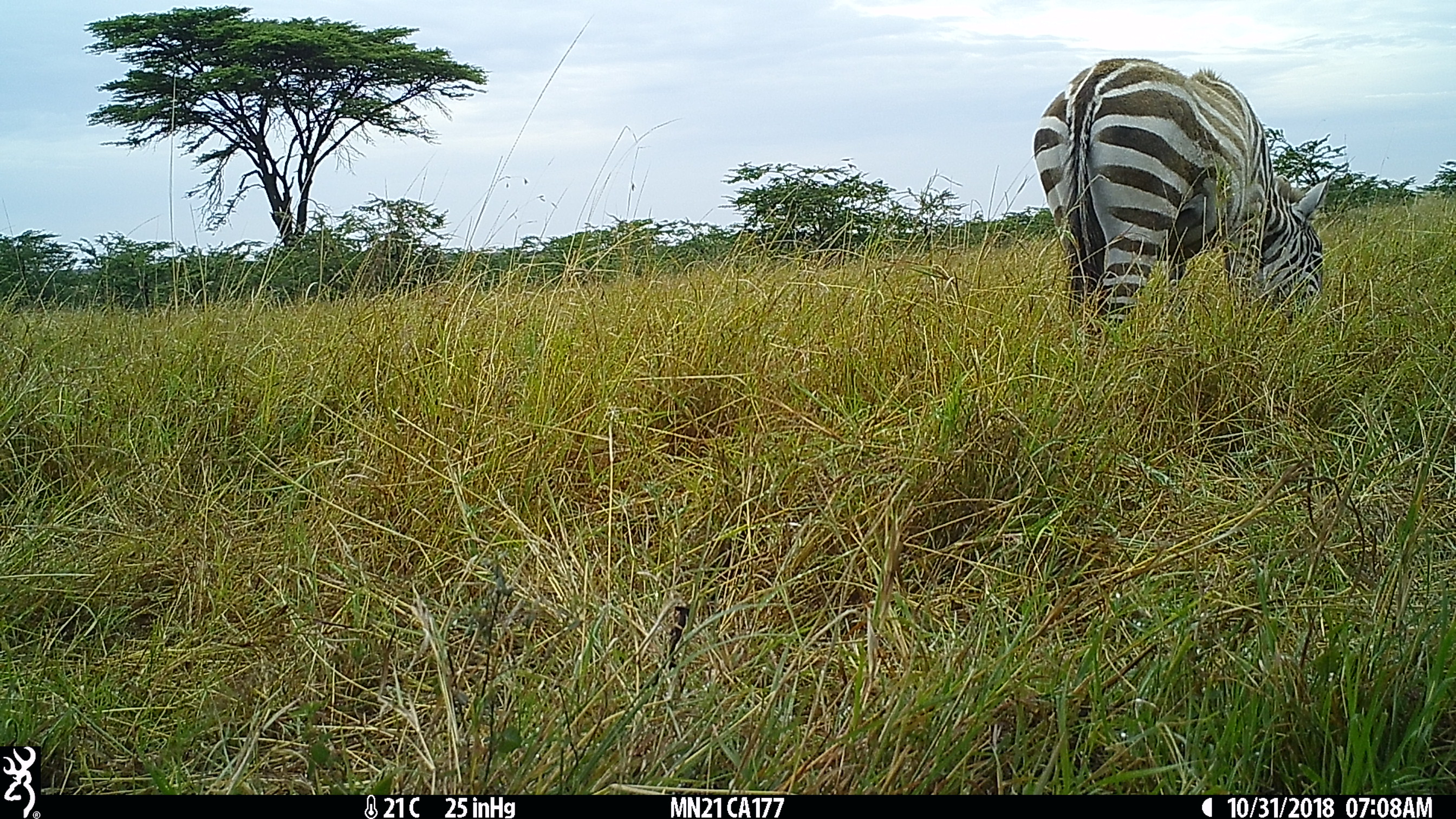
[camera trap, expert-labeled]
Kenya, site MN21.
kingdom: Animalia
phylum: Chordata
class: Mammalia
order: Perissodactyla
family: Equidae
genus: Equus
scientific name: Equus quagga burchellii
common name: burchell's zebra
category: zebra